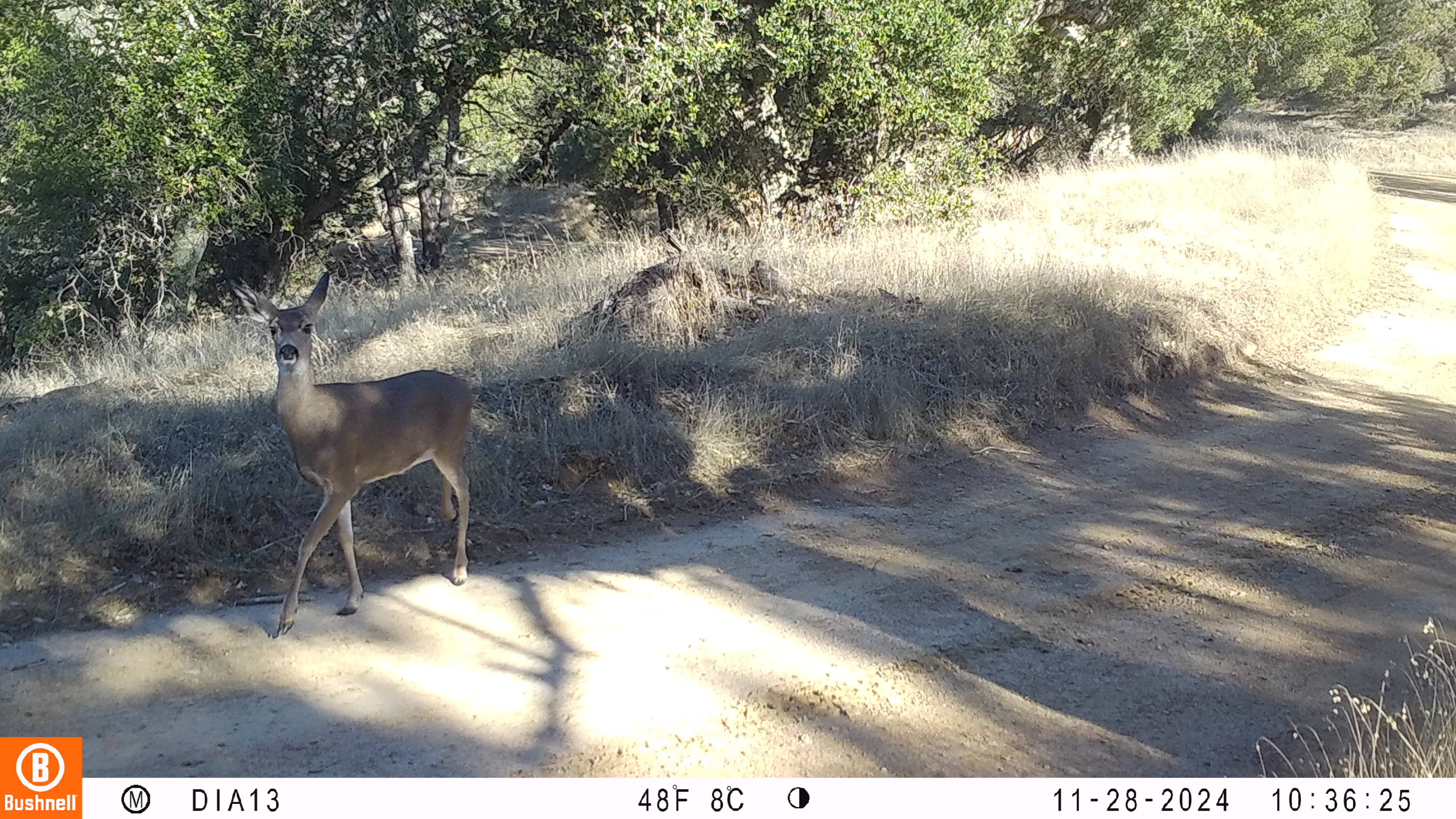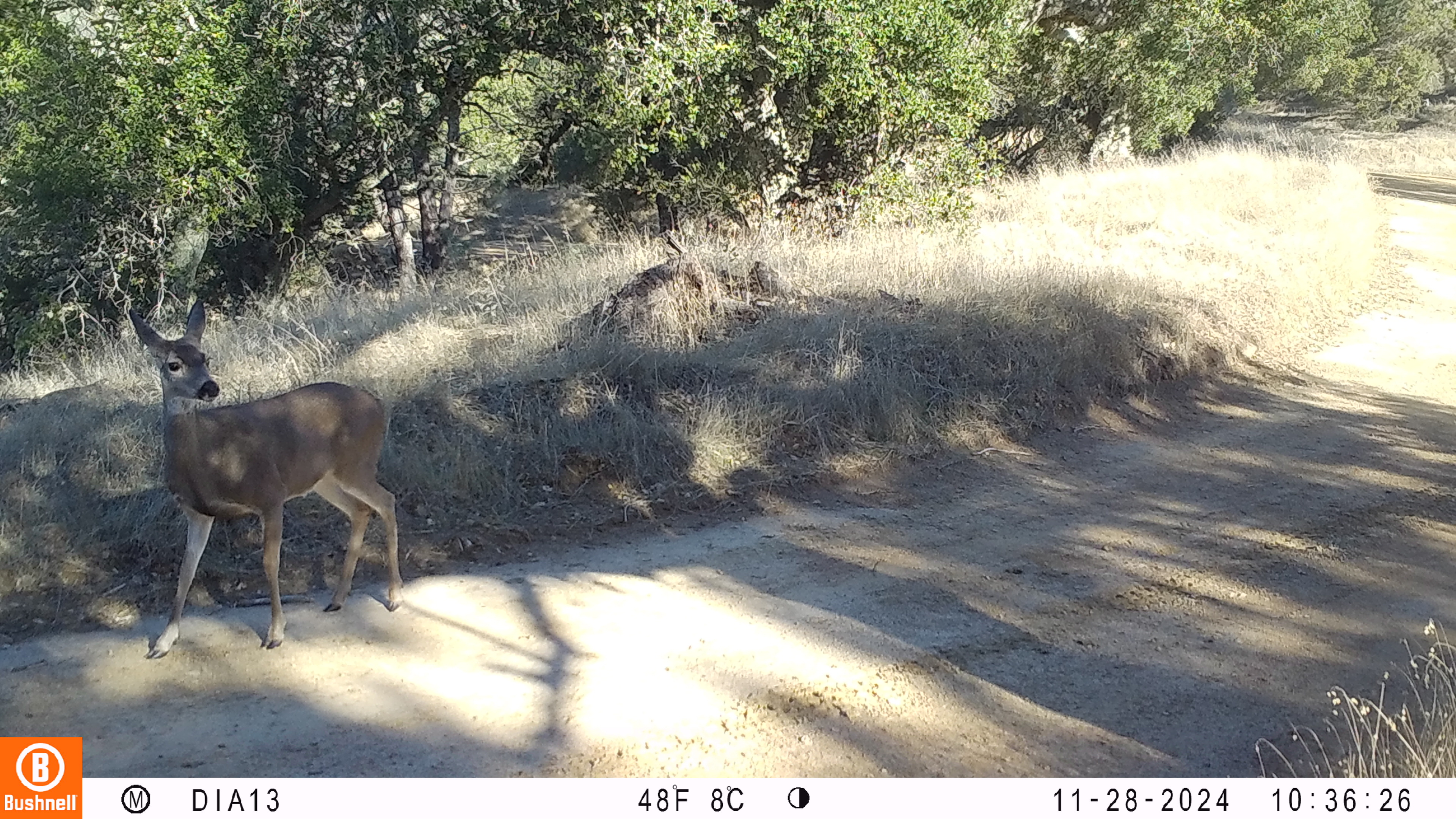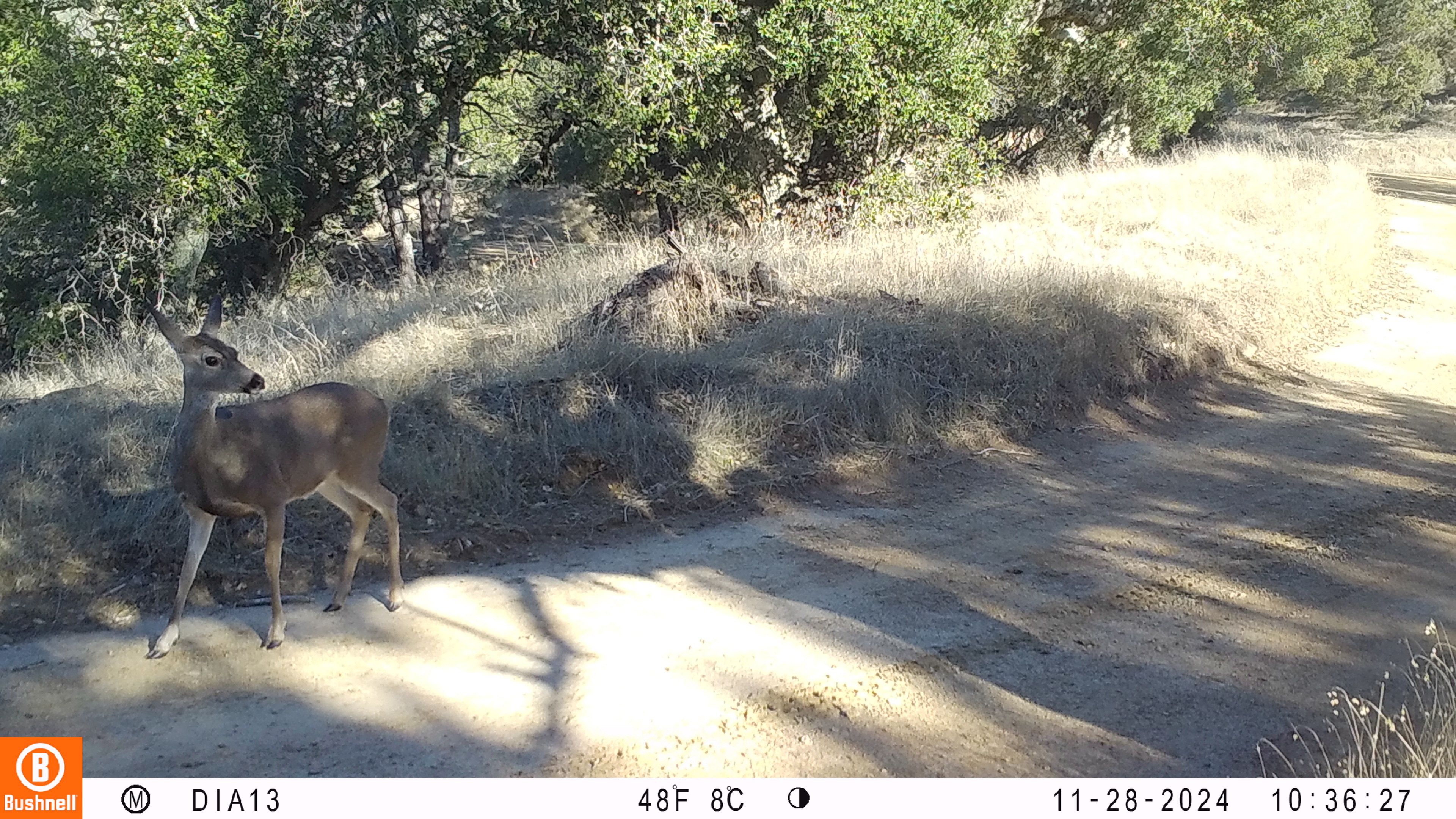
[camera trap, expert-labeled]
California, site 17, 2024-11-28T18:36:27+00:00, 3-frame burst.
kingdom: Animalia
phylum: Chordata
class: Mammalia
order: Artiodactyla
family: Cervidae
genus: Odocoileus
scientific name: Odocoileus hemionus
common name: mule deer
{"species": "mule deer (Odocoileus hemionus)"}